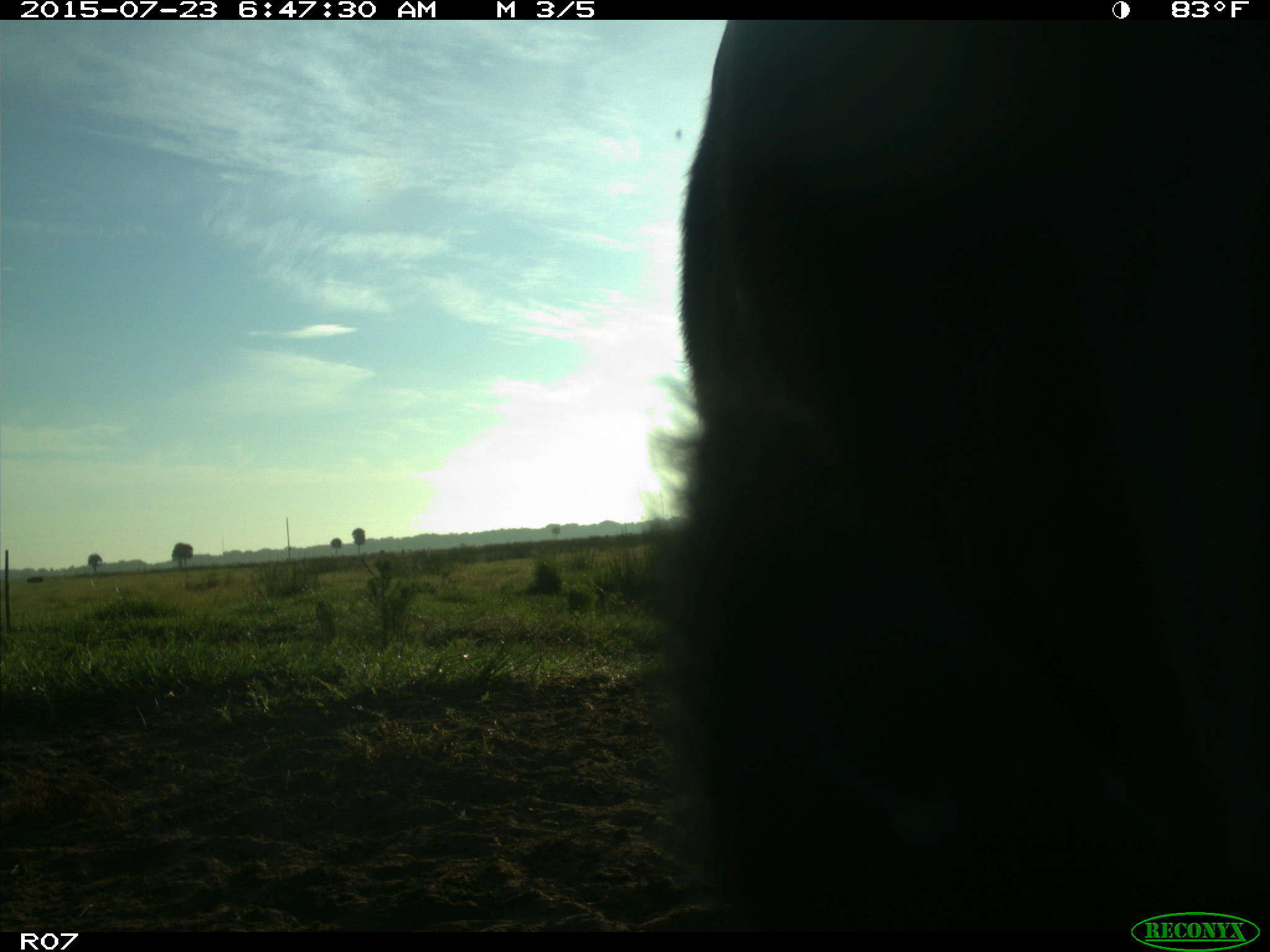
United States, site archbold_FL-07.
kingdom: Animalia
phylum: Chordata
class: Mammalia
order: Artiodactyla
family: Bovidae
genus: Bos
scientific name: Bos taurus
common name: domestic cow